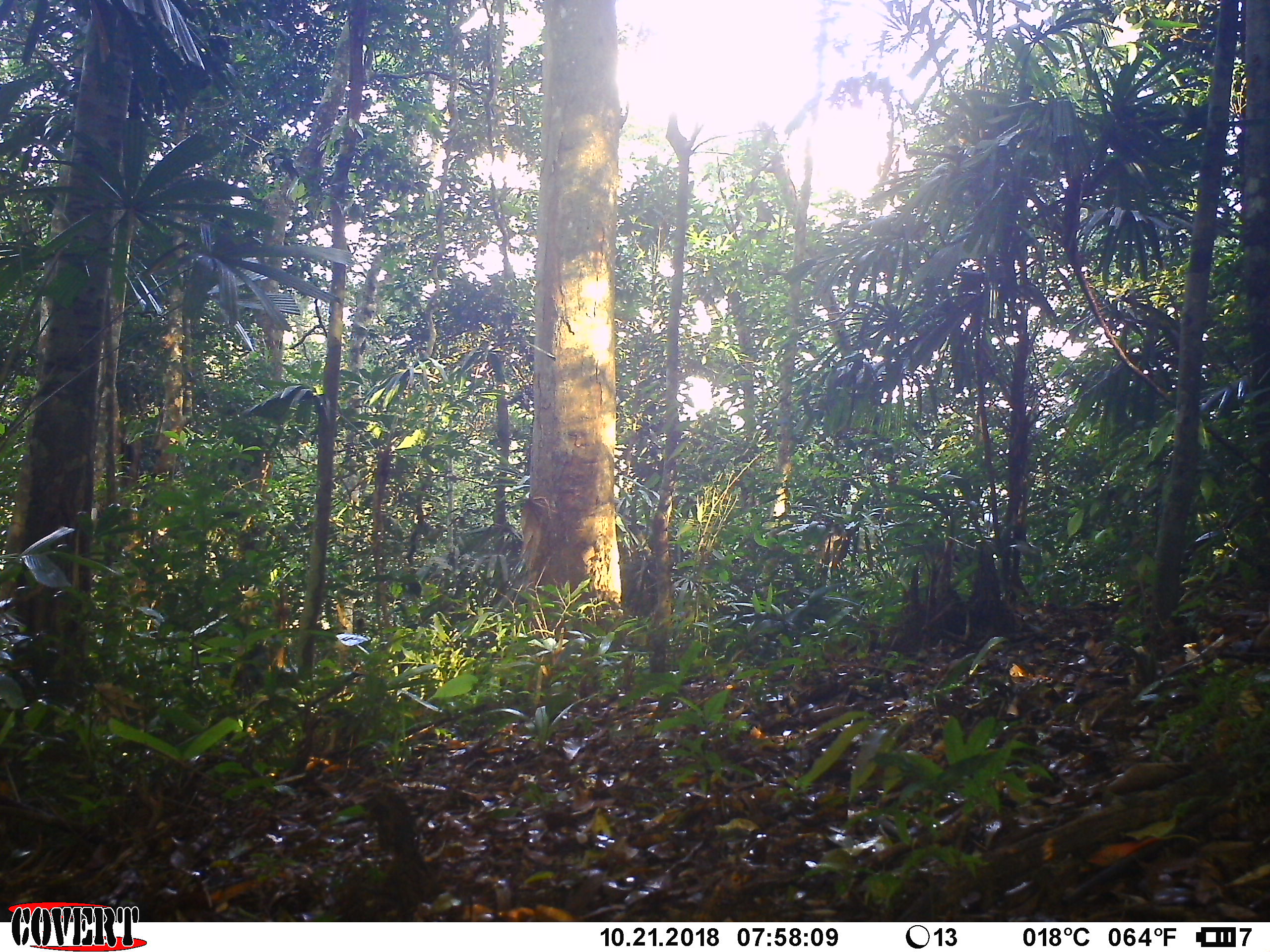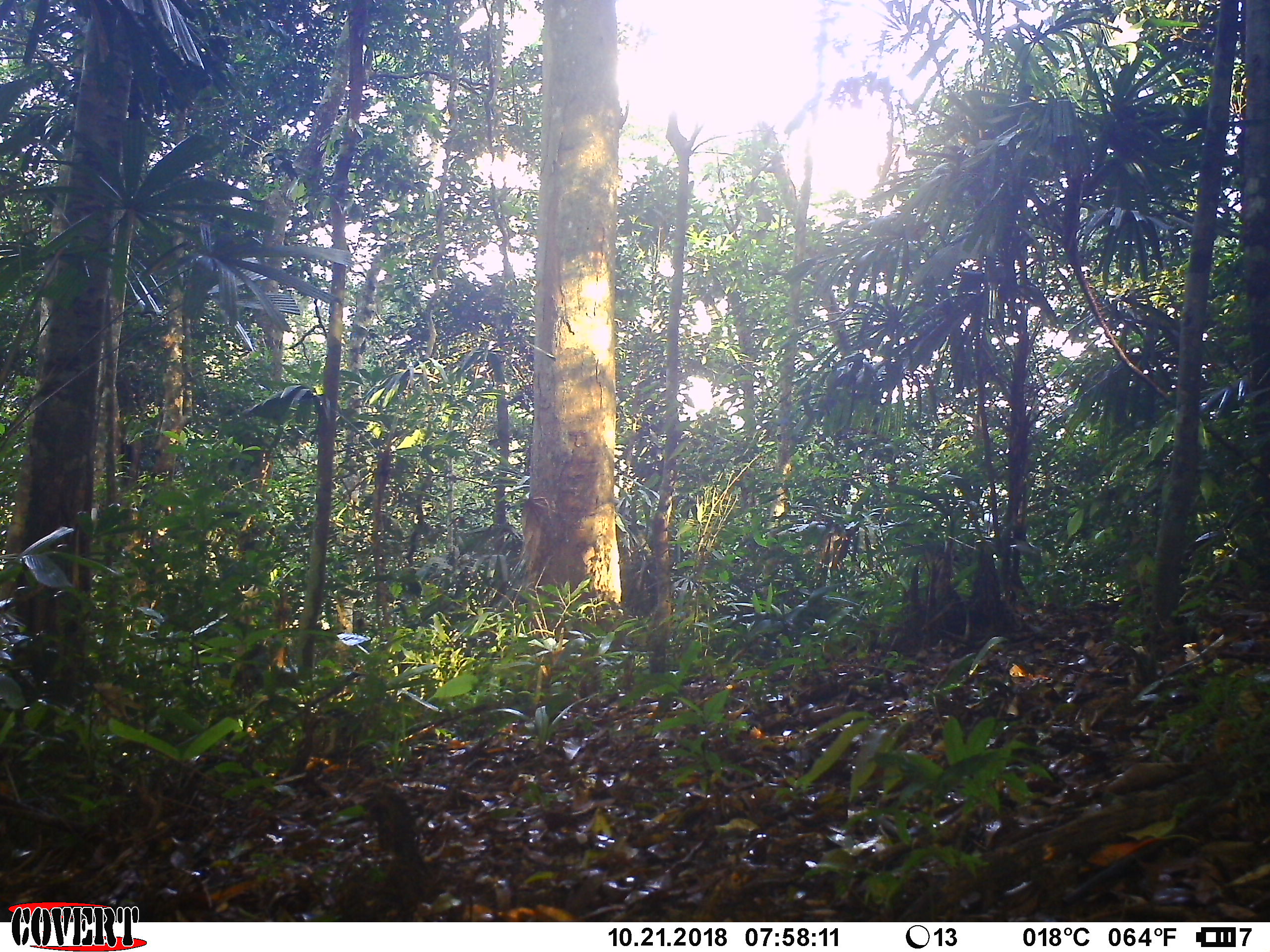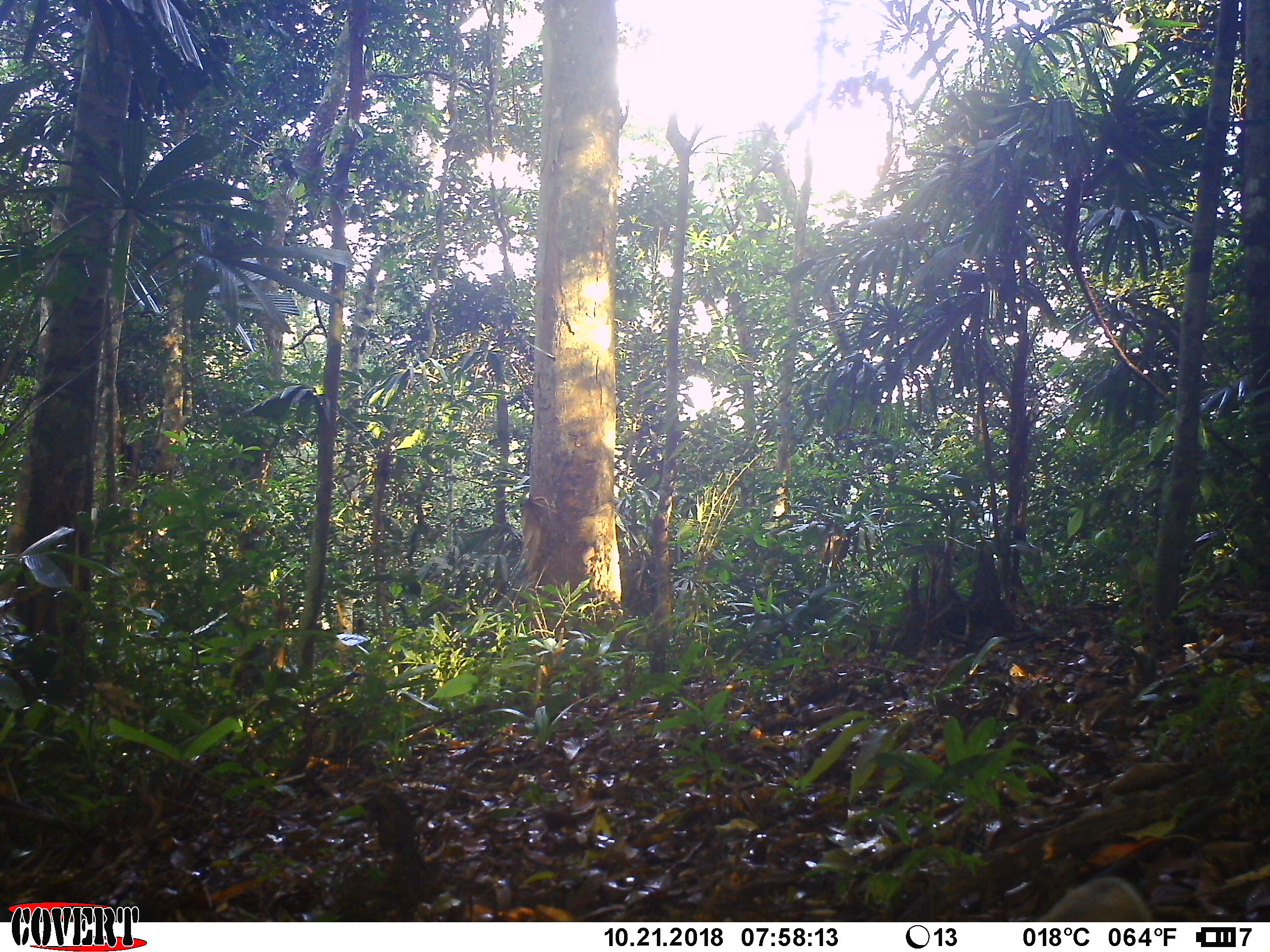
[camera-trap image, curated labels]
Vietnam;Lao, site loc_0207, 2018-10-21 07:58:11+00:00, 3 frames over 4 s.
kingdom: Animalia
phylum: Chordata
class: Mammalia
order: Primates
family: Cercopithecidae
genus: Macaca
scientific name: Macaca nemestrina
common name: pig-tailed macaque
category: pig tailed macaque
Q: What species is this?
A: Pig tailed macaque (pig-tailed macaque) (Macaca nemestrina).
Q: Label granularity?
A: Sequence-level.